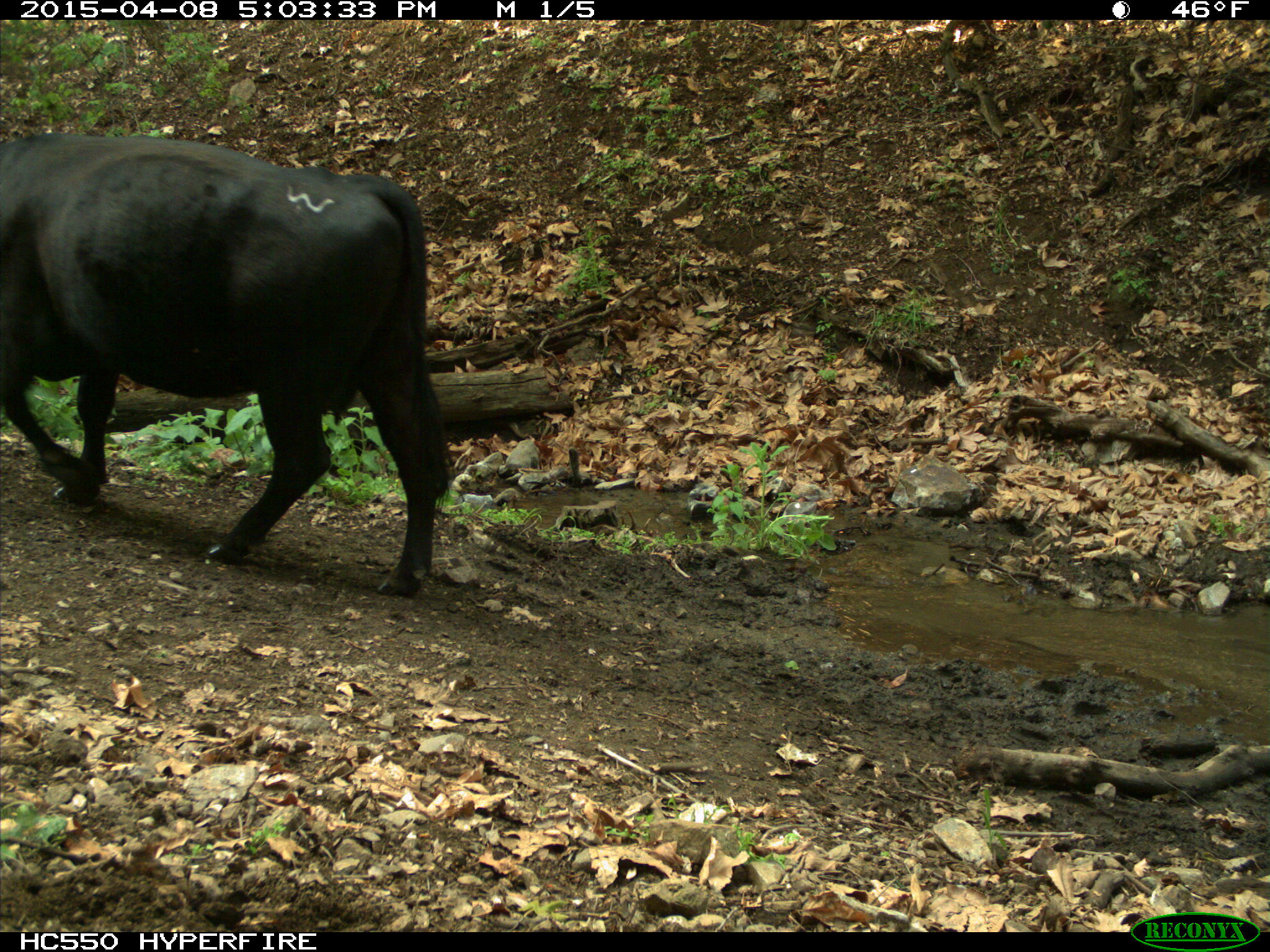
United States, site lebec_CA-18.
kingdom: Animalia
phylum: Chordata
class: Mammalia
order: Artiodactyla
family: Bovidae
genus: Bos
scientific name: Bos taurus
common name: domestic cow